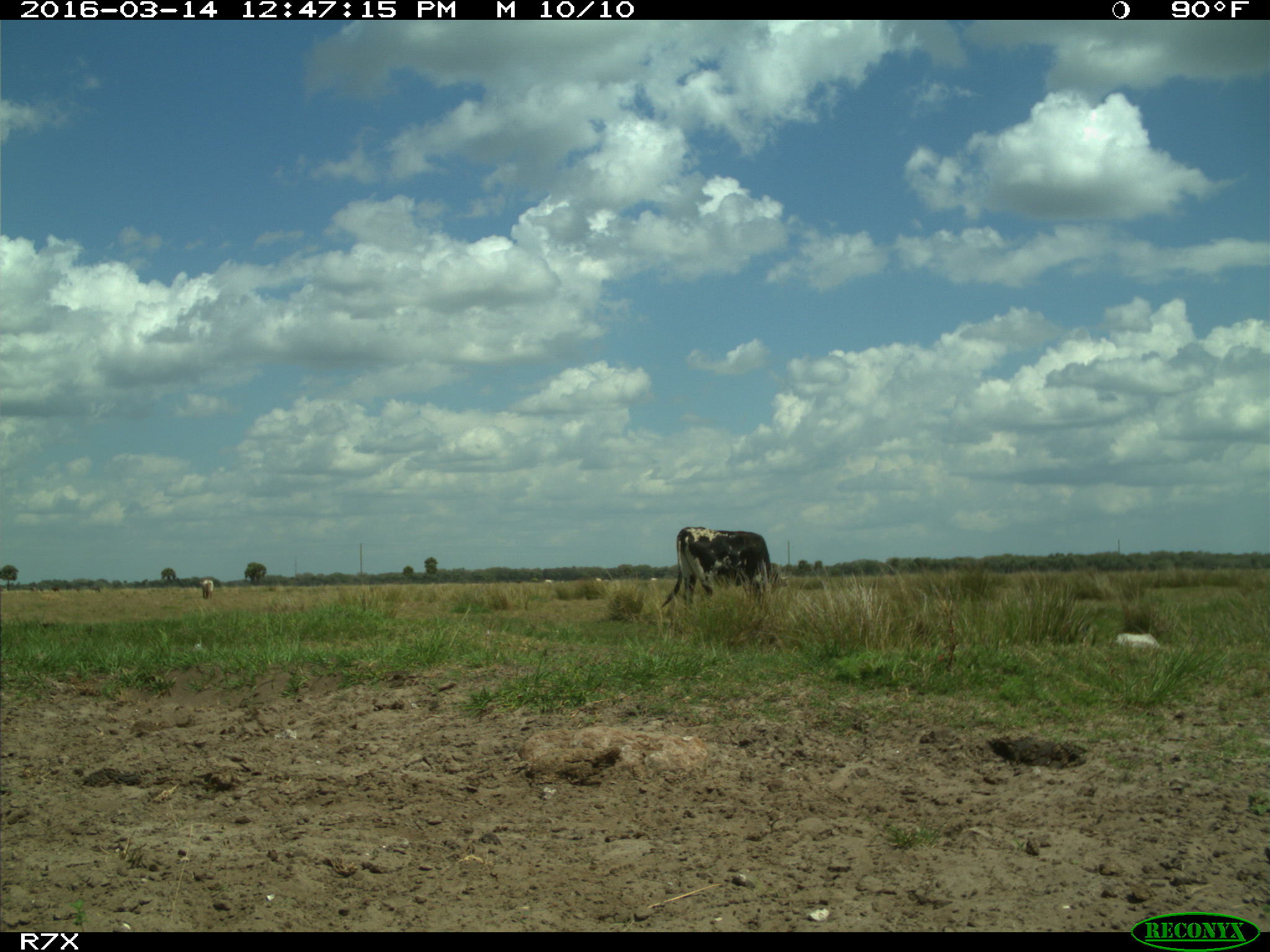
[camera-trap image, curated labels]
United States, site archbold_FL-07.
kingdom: Animalia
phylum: Chordata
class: Mammalia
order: Artiodactyla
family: Bovidae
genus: Bos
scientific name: Bos taurus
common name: domestic cow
Bos taurus (domestic cow).